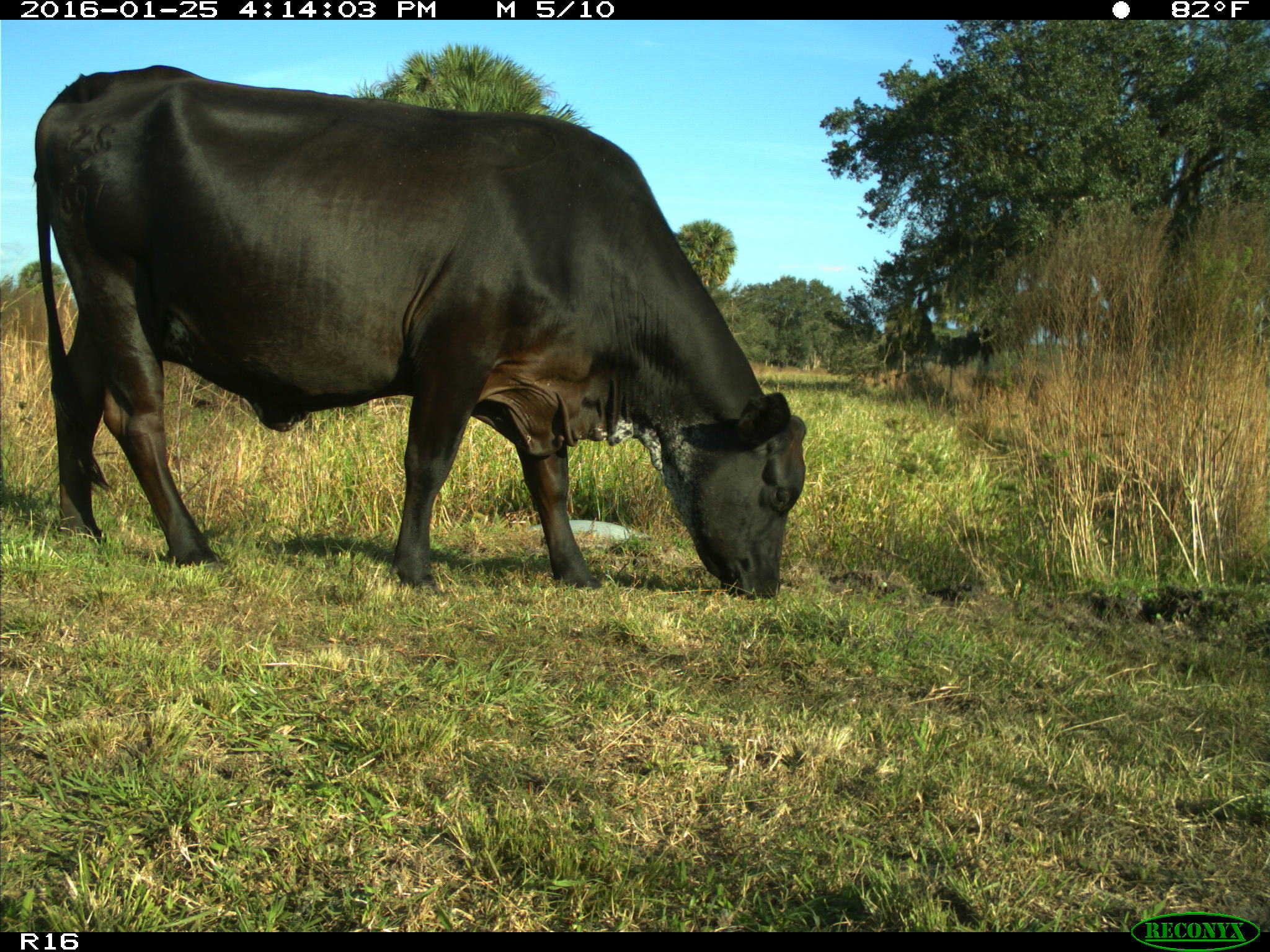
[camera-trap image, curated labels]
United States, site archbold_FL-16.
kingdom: Animalia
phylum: Chordata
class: Mammalia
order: Artiodactyla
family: Bovidae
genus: Bos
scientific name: Bos taurus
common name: domestic cow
Bos taurus (domestic cow).